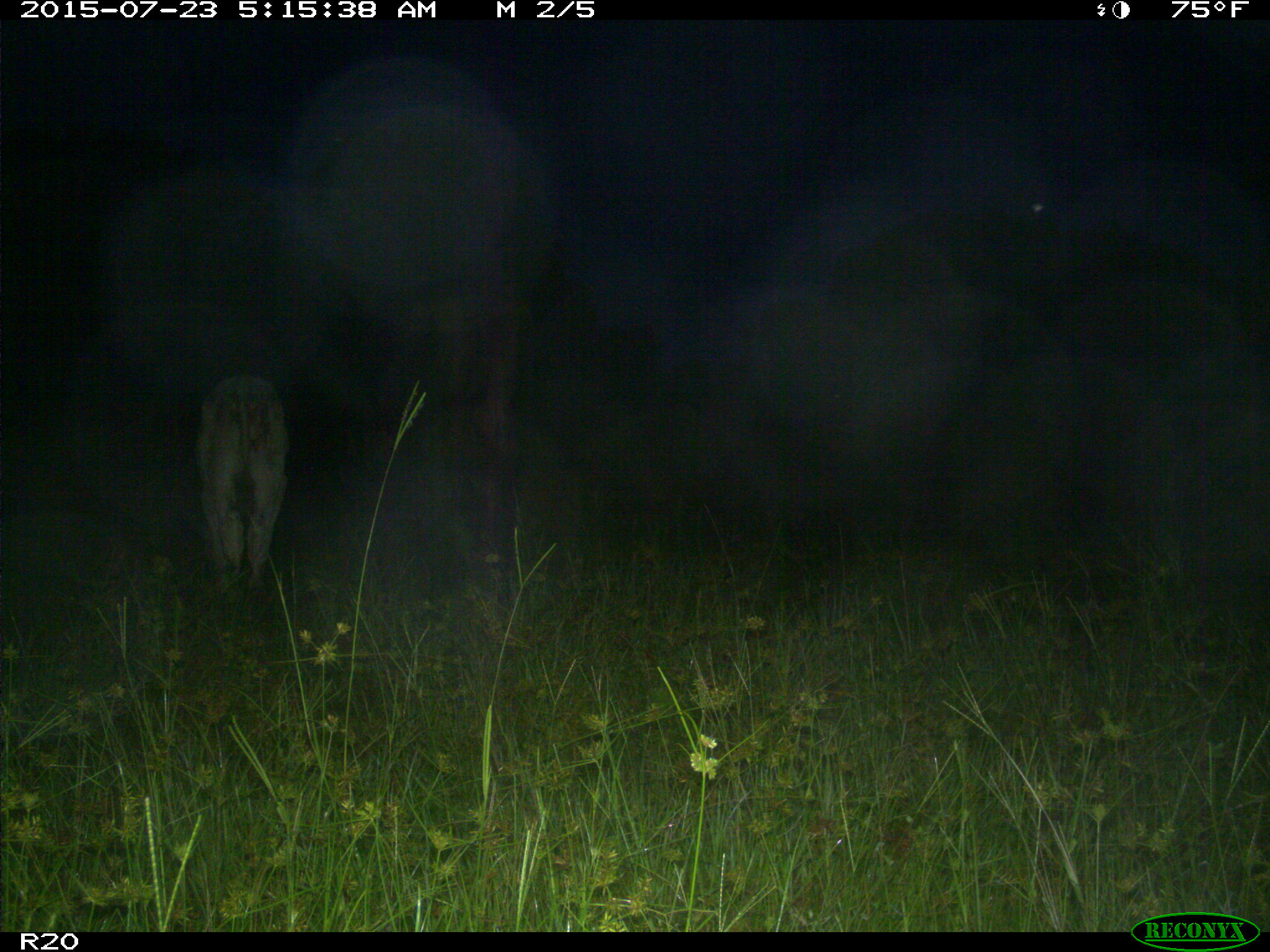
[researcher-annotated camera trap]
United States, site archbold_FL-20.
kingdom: Animalia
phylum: Chordata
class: Mammalia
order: Artiodactyla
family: Bovidae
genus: Bos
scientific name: Bos taurus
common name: domestic cow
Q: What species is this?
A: Bos taurus (domestic cow).